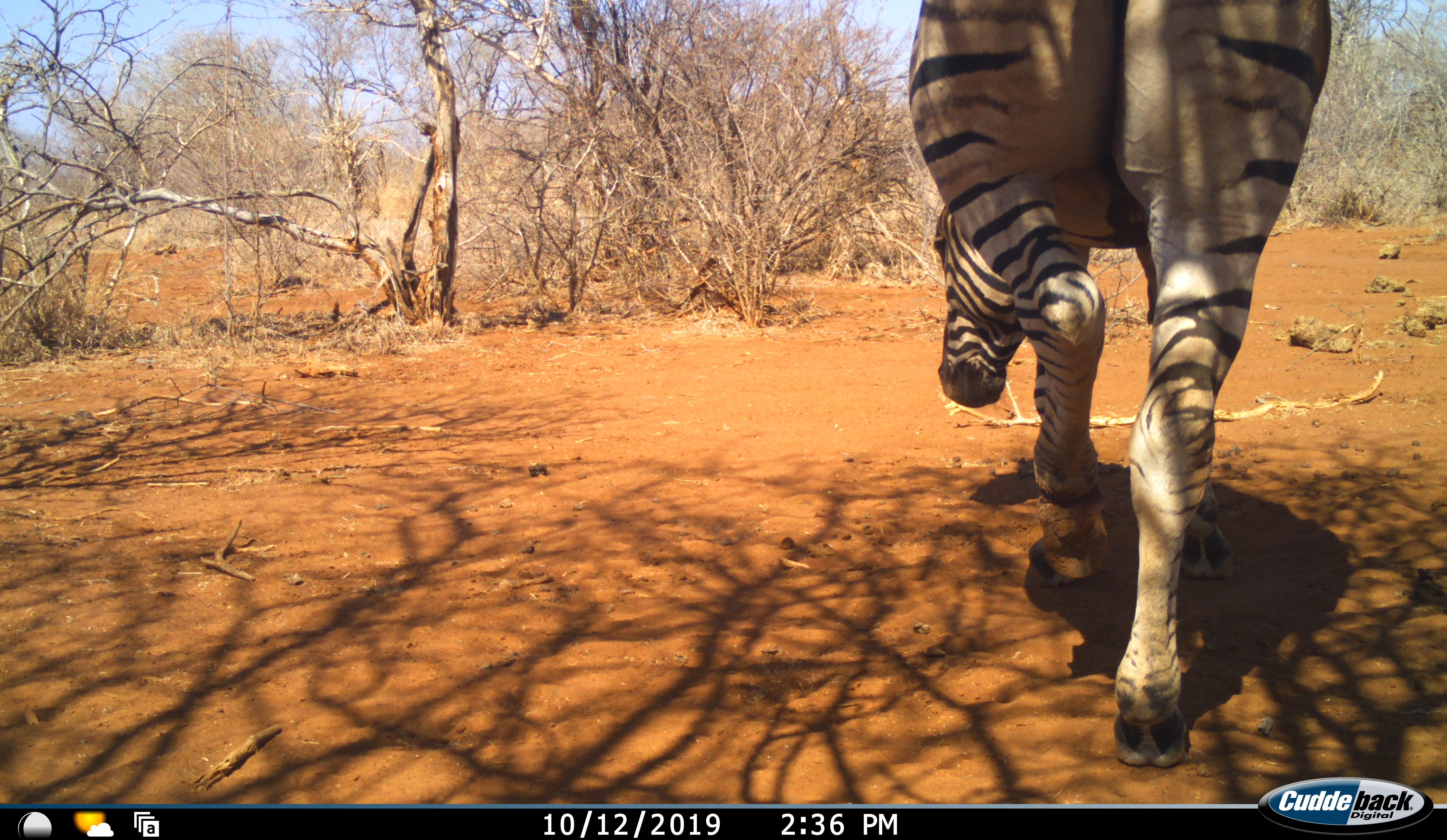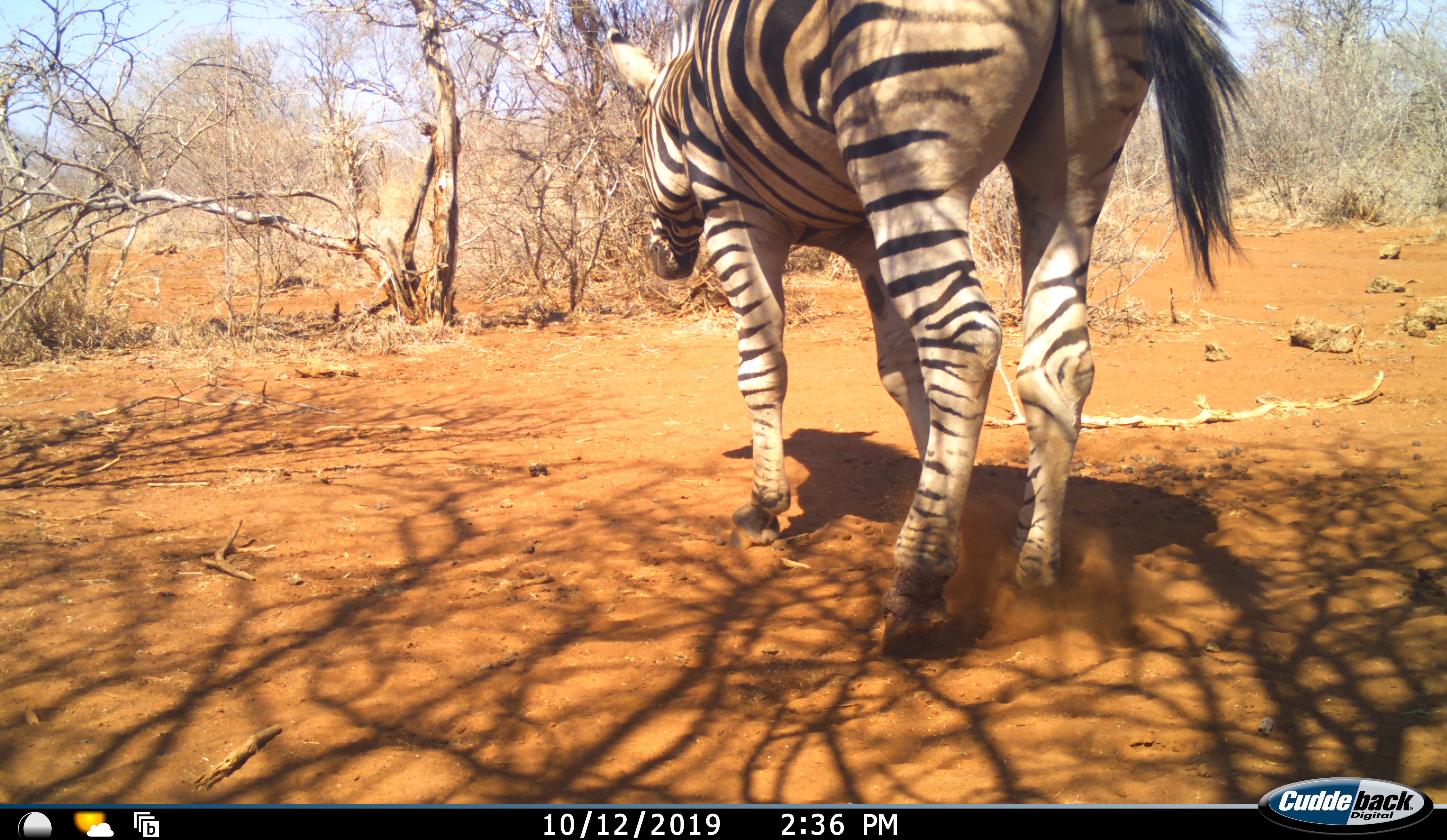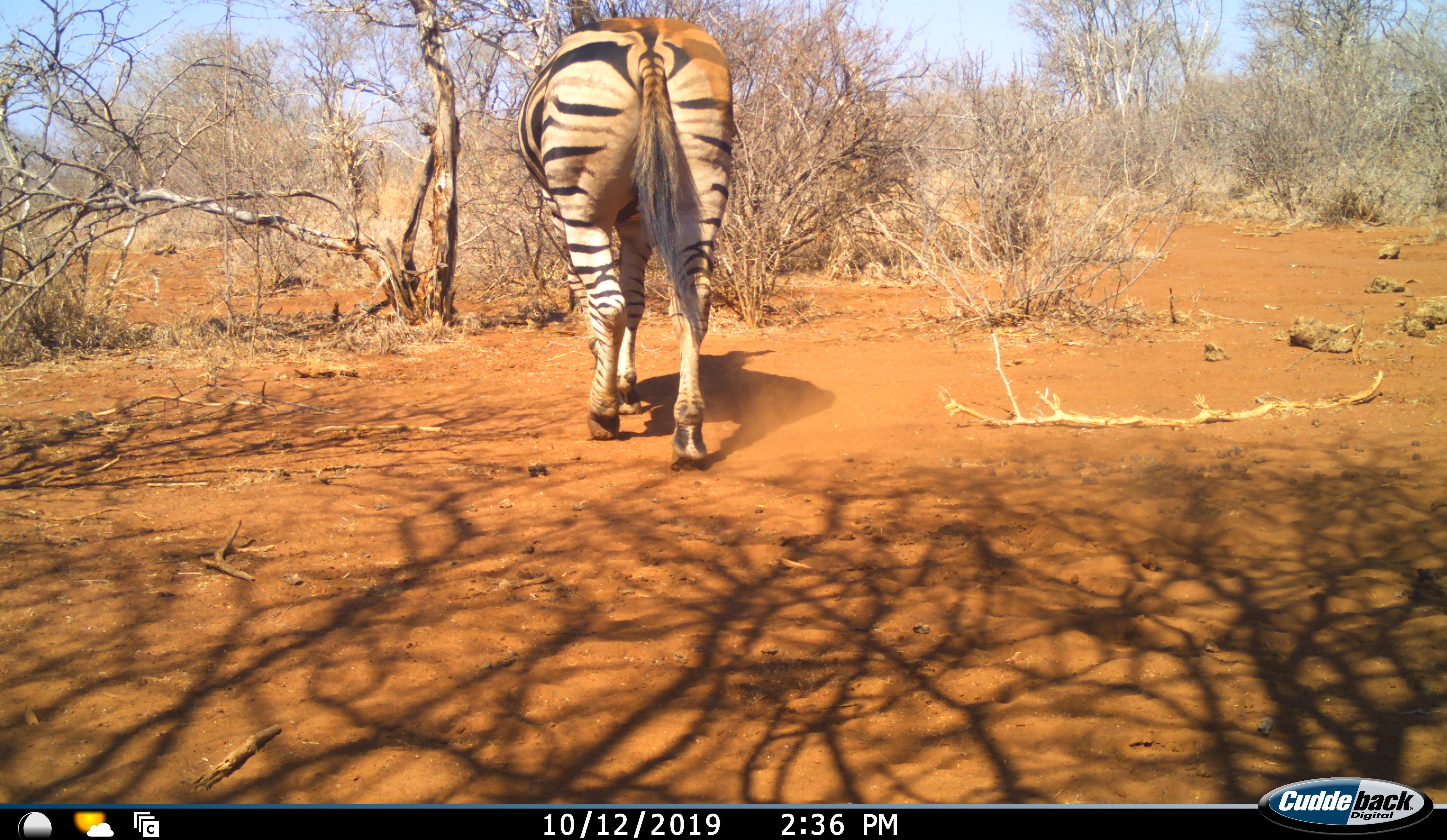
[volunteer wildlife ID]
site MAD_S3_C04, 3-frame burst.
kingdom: Animalia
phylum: Chordata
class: Mammalia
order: Perissodactyla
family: Equidae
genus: Equus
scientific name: Equus quagga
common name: plains zebra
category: zebraplains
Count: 1.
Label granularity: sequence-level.